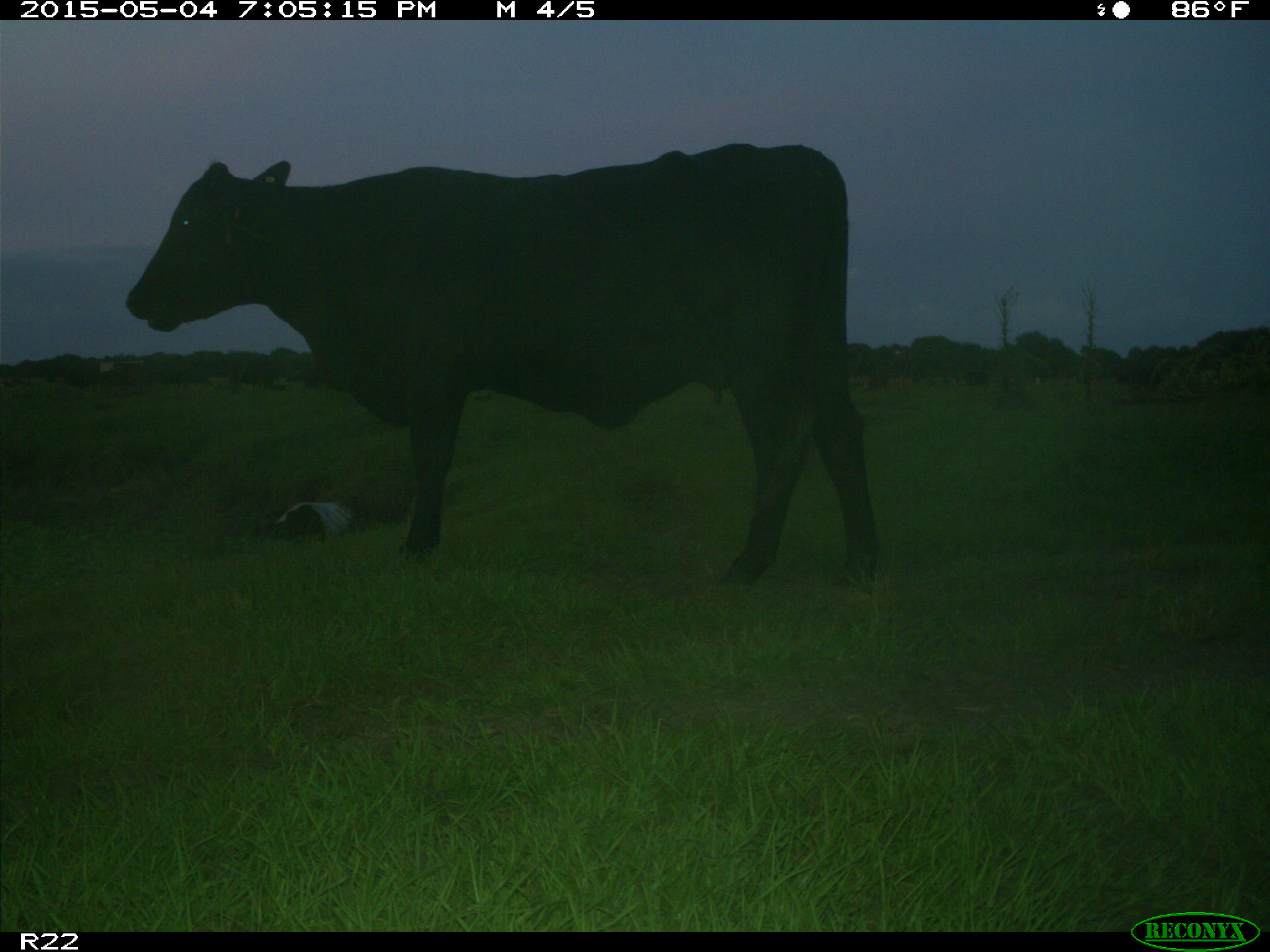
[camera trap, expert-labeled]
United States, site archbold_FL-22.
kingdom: Animalia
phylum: Chordata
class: Mammalia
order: Artiodactyla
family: Bovidae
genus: Bos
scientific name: Bos taurus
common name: domestic cow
Bos taurus (domestic cow).